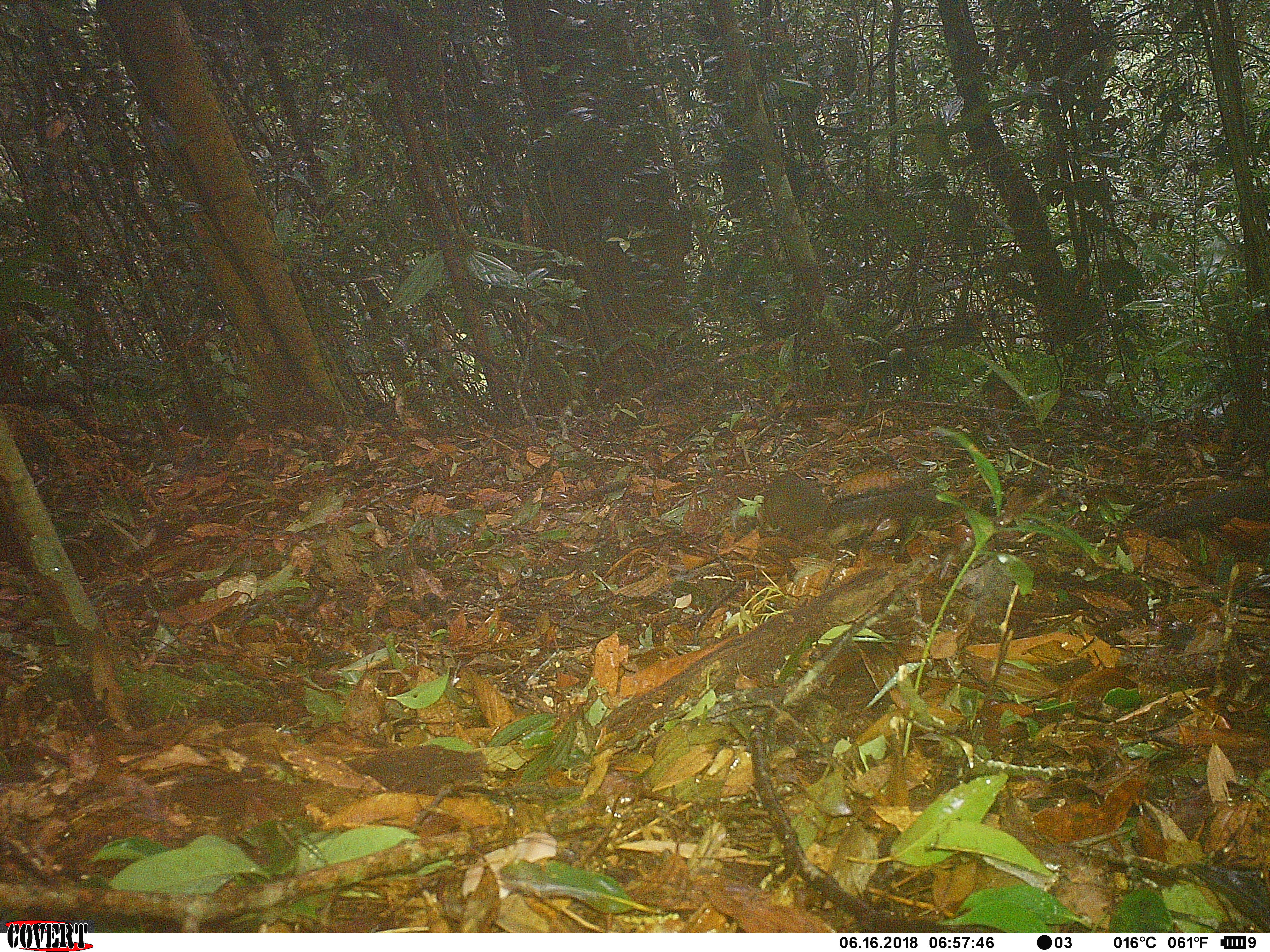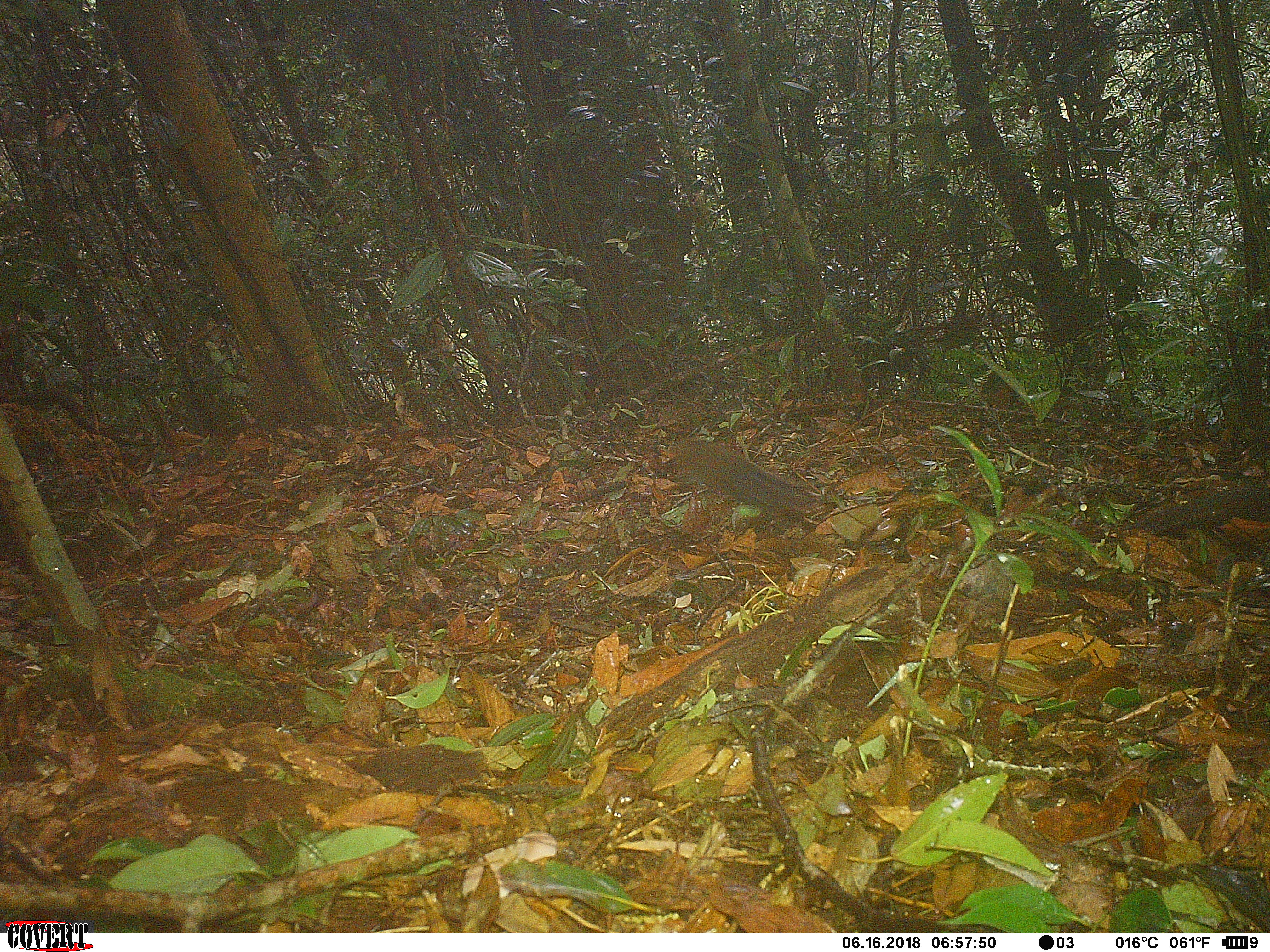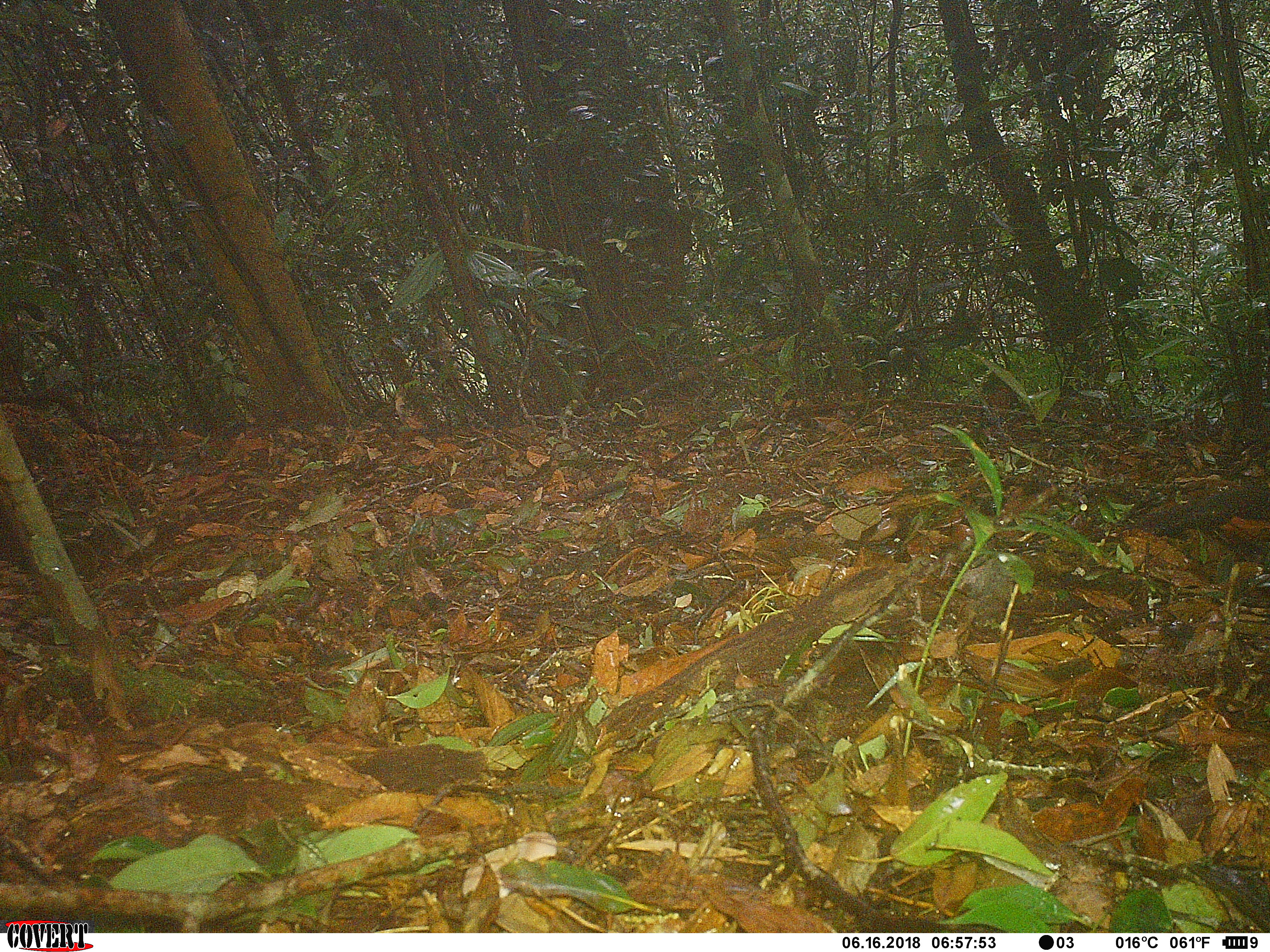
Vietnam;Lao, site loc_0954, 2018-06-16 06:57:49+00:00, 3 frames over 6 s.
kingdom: Animalia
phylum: Chordata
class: Mammalia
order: Rodentia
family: Sciuridae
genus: Dremomys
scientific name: Dremomys rufigenis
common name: red-cheeked squirrel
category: red cheeked squirrel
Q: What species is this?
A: Red cheeked squirrel (red-cheeked squirrel) (Dremomys rufigenis).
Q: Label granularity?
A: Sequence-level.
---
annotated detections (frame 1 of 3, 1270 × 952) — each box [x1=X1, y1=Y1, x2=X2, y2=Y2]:
red cheeked squirrel: [x1=756, y1=473, x2=947, y2=535]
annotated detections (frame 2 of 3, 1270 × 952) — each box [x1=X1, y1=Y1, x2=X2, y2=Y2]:
red cheeked squirrel: [x1=670, y1=436, x2=823, y2=515]